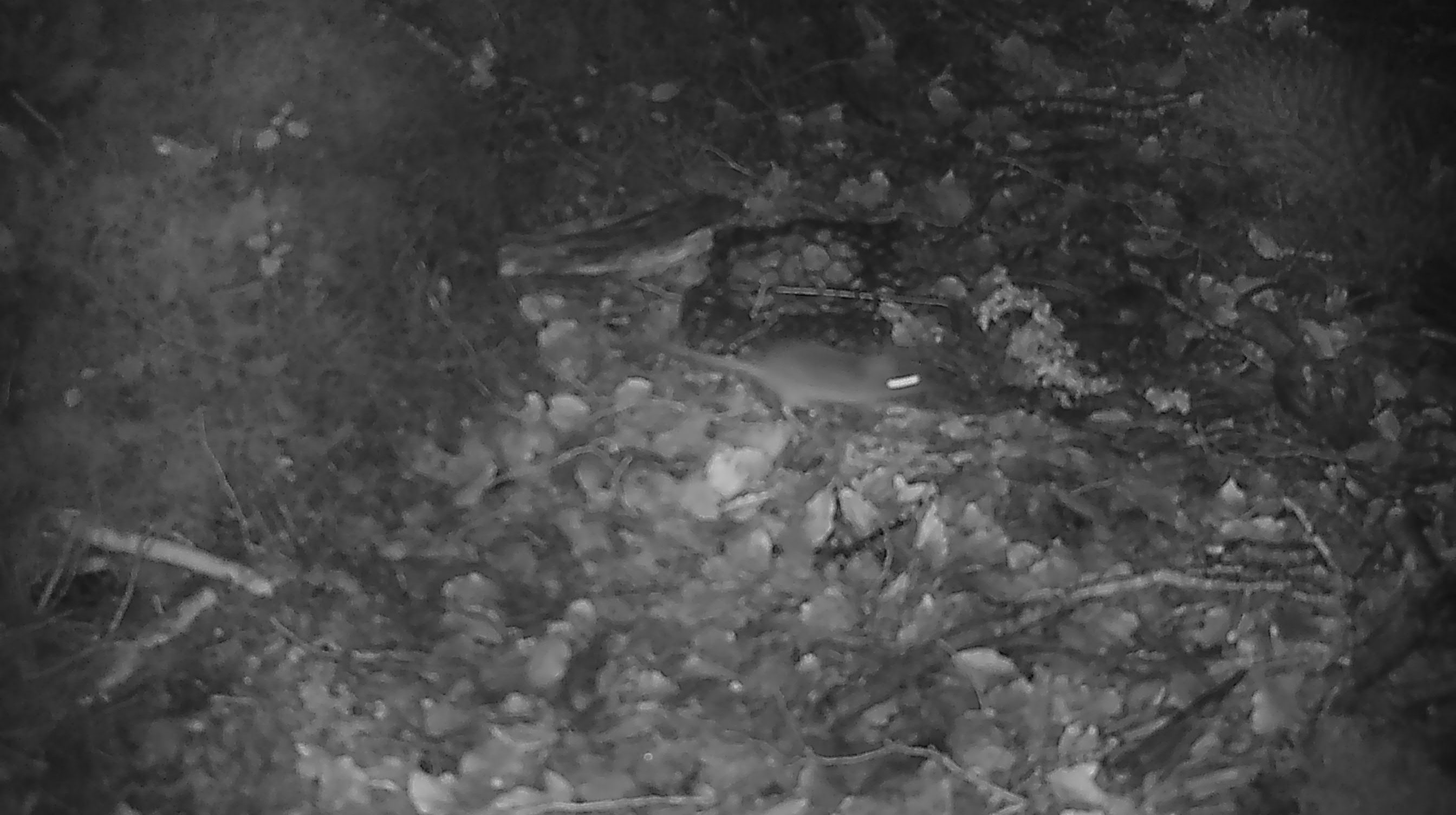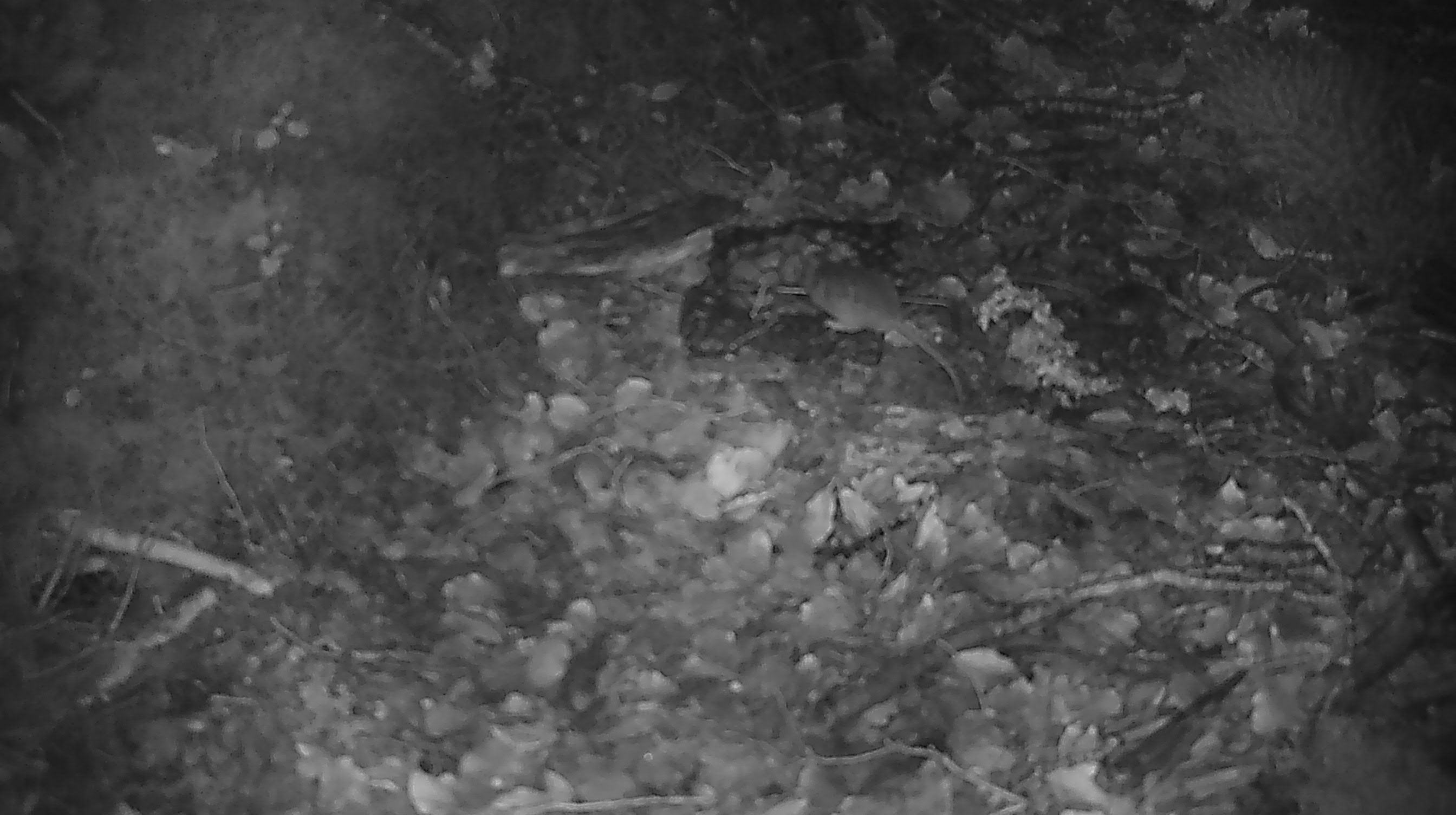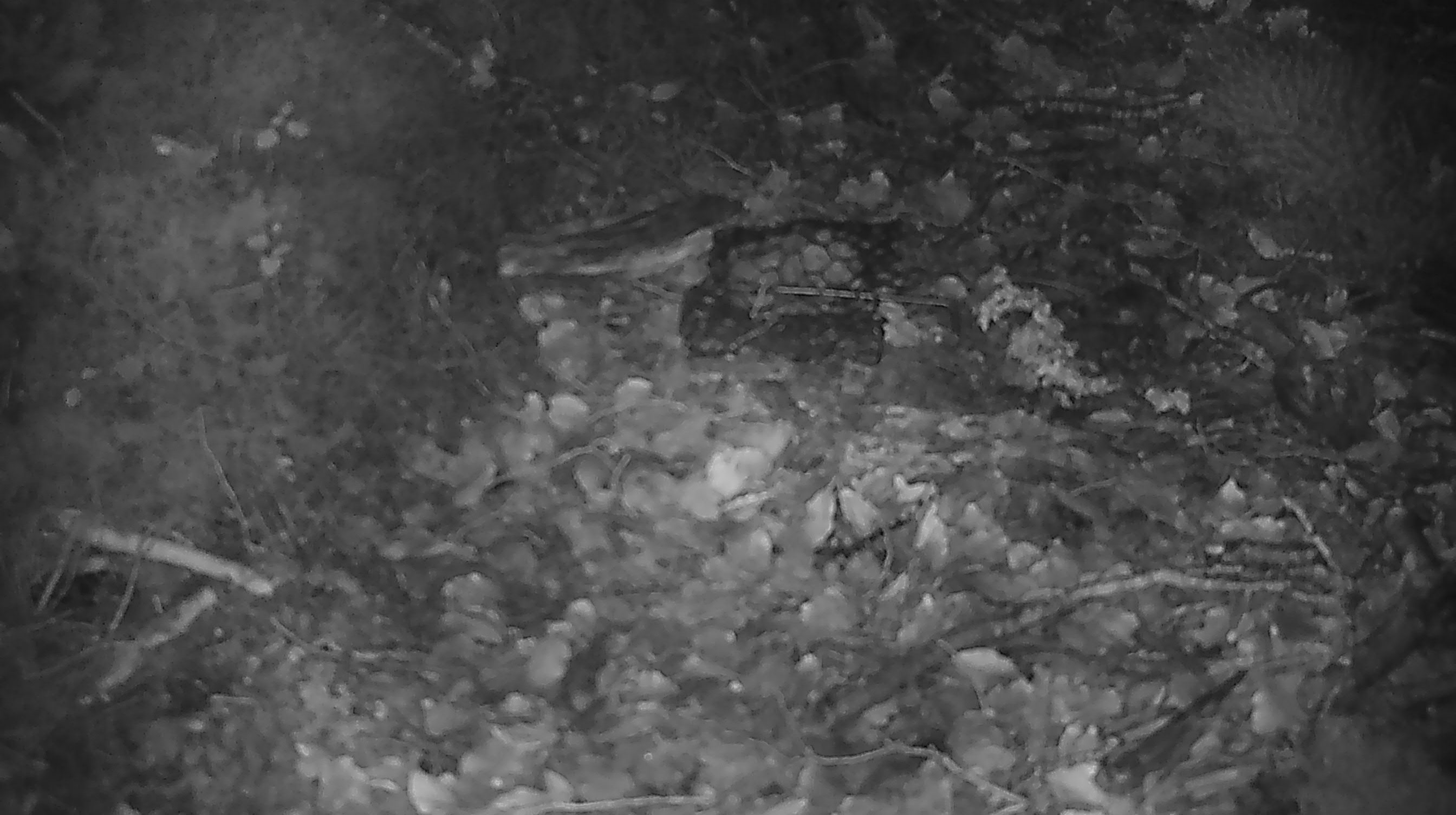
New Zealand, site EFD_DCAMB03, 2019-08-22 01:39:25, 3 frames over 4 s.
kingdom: Animalia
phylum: Chordata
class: Mammalia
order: Rodentia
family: Muridae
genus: Mus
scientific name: Mus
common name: mouse